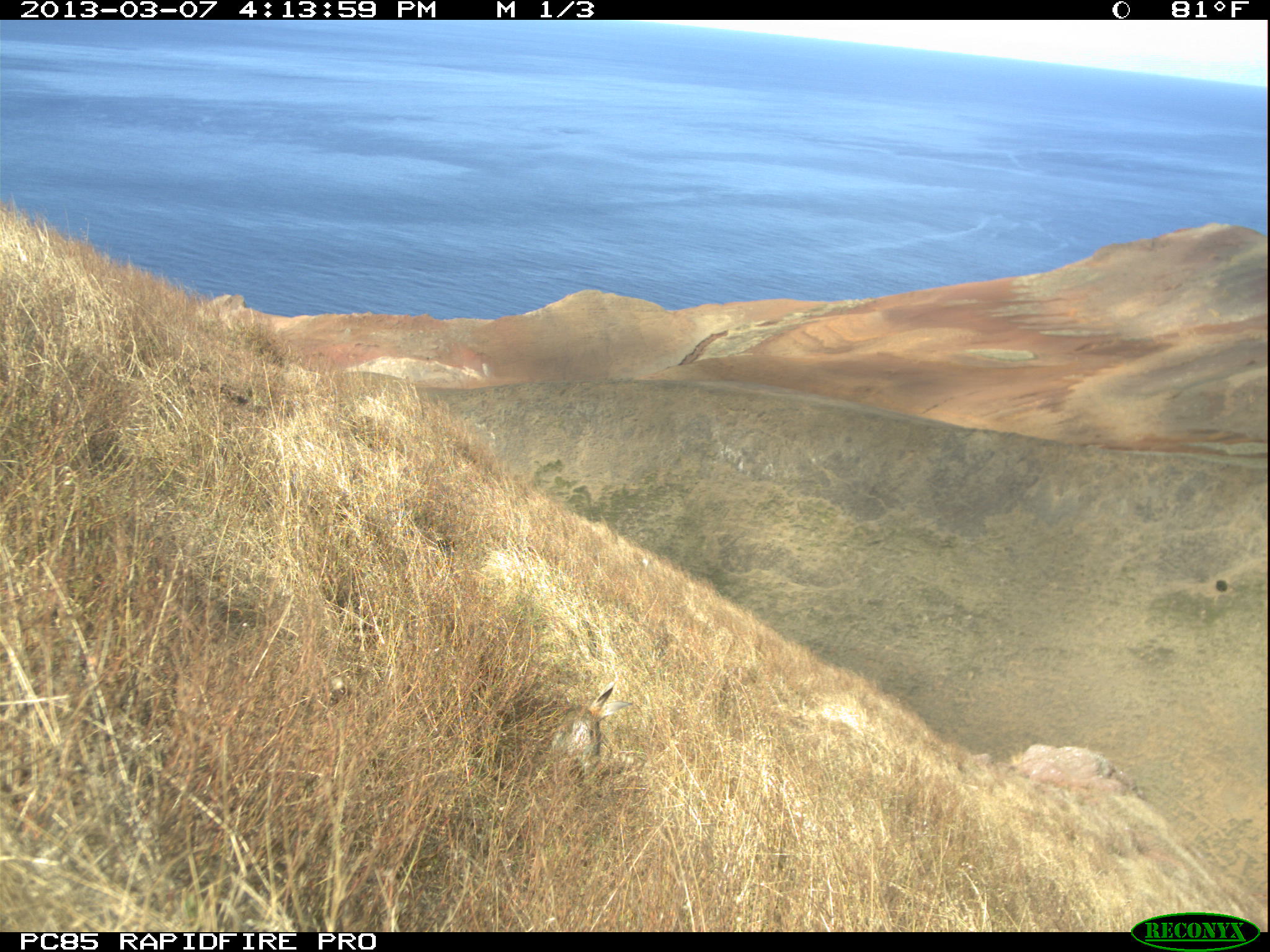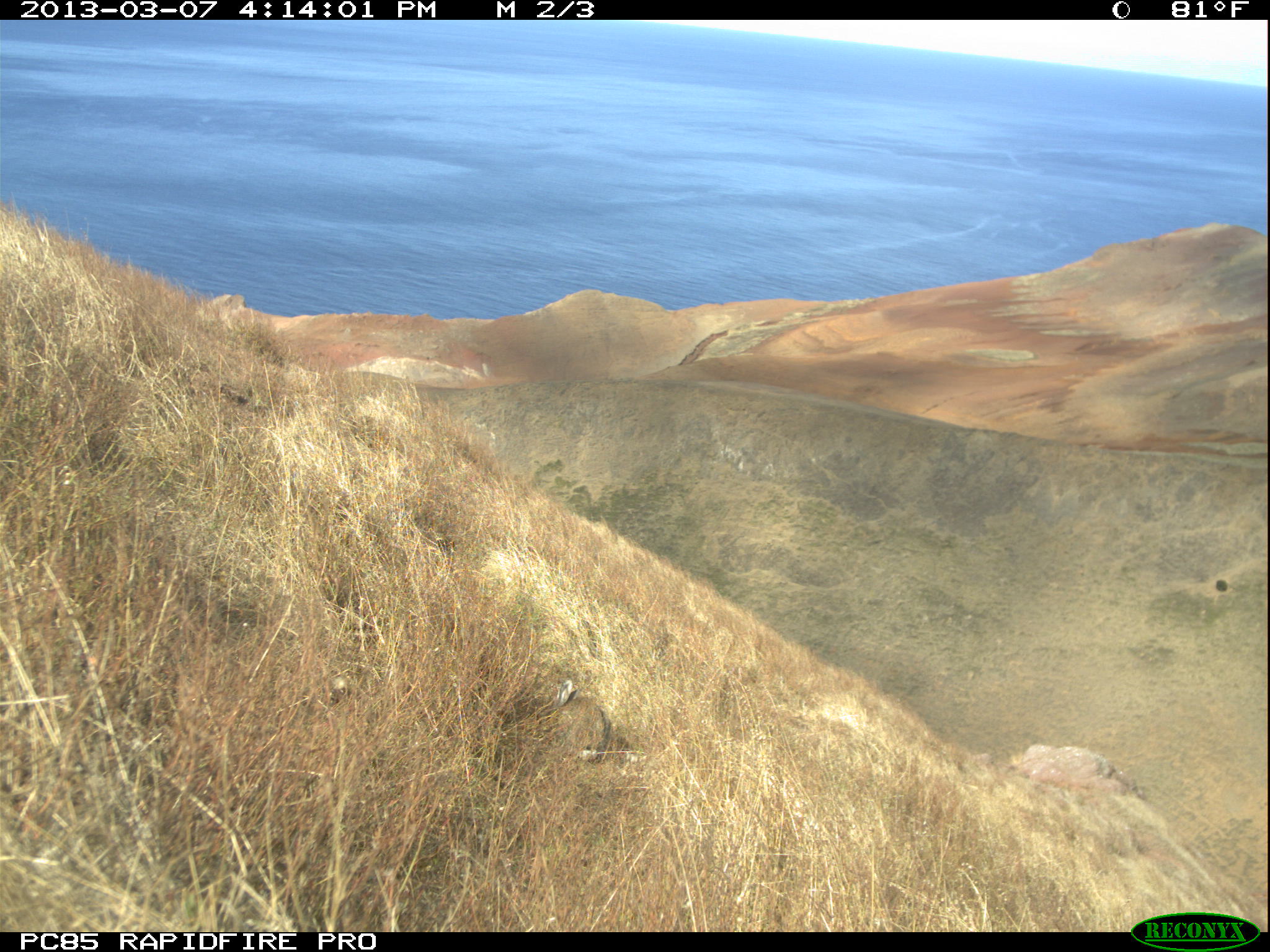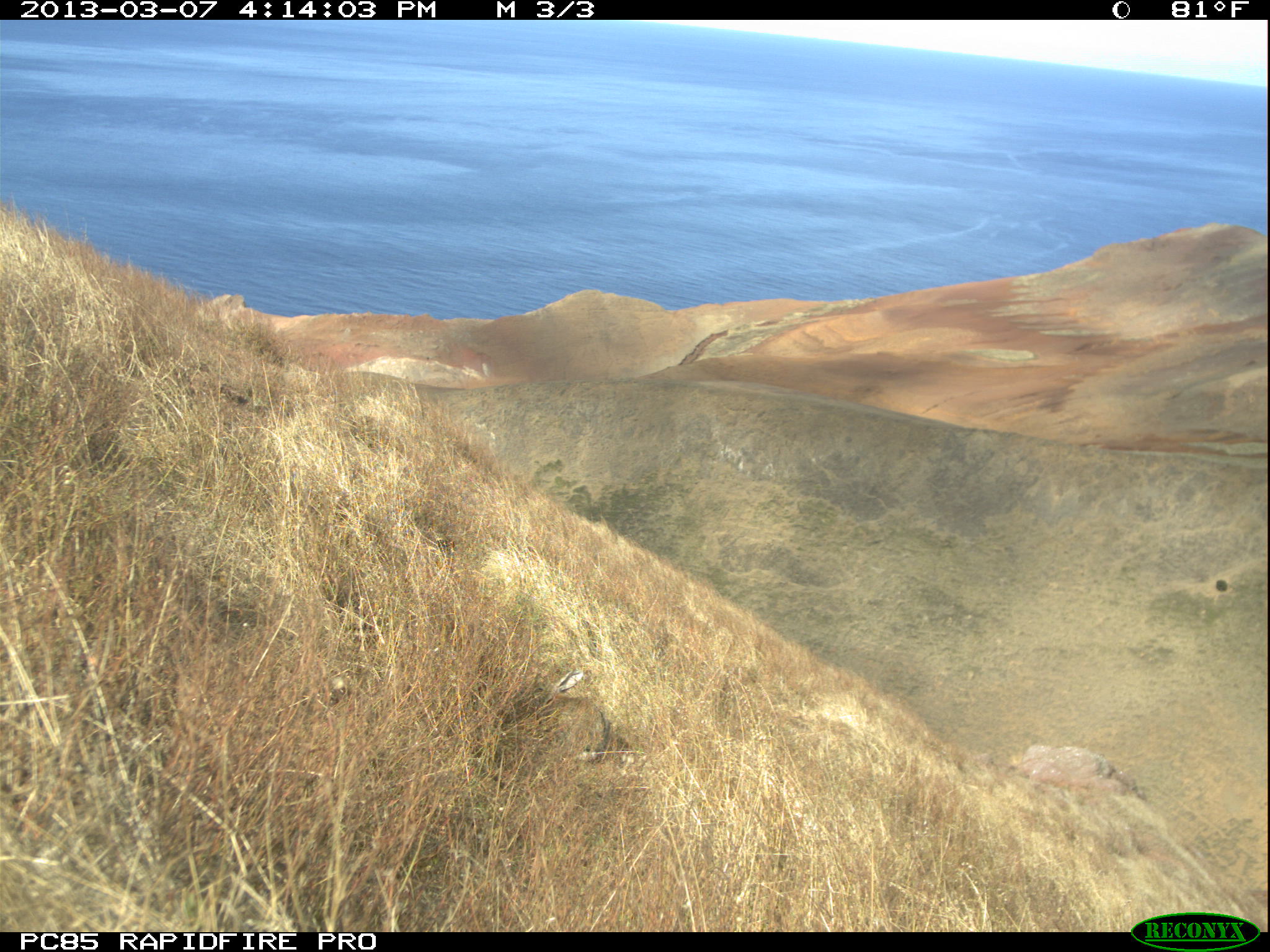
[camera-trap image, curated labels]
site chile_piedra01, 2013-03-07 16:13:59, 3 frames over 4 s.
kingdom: Animalia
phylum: Chordata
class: Mammalia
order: Lagomorpha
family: Leporidae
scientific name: Leporidae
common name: rabbits and hares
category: rabbit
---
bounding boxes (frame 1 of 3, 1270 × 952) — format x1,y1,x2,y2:
rabbit: 543,680,618,776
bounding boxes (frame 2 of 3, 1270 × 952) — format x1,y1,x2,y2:
rabbit: 549,677,613,762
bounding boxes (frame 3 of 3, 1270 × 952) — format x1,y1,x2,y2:
rabbit: 523,666,614,762